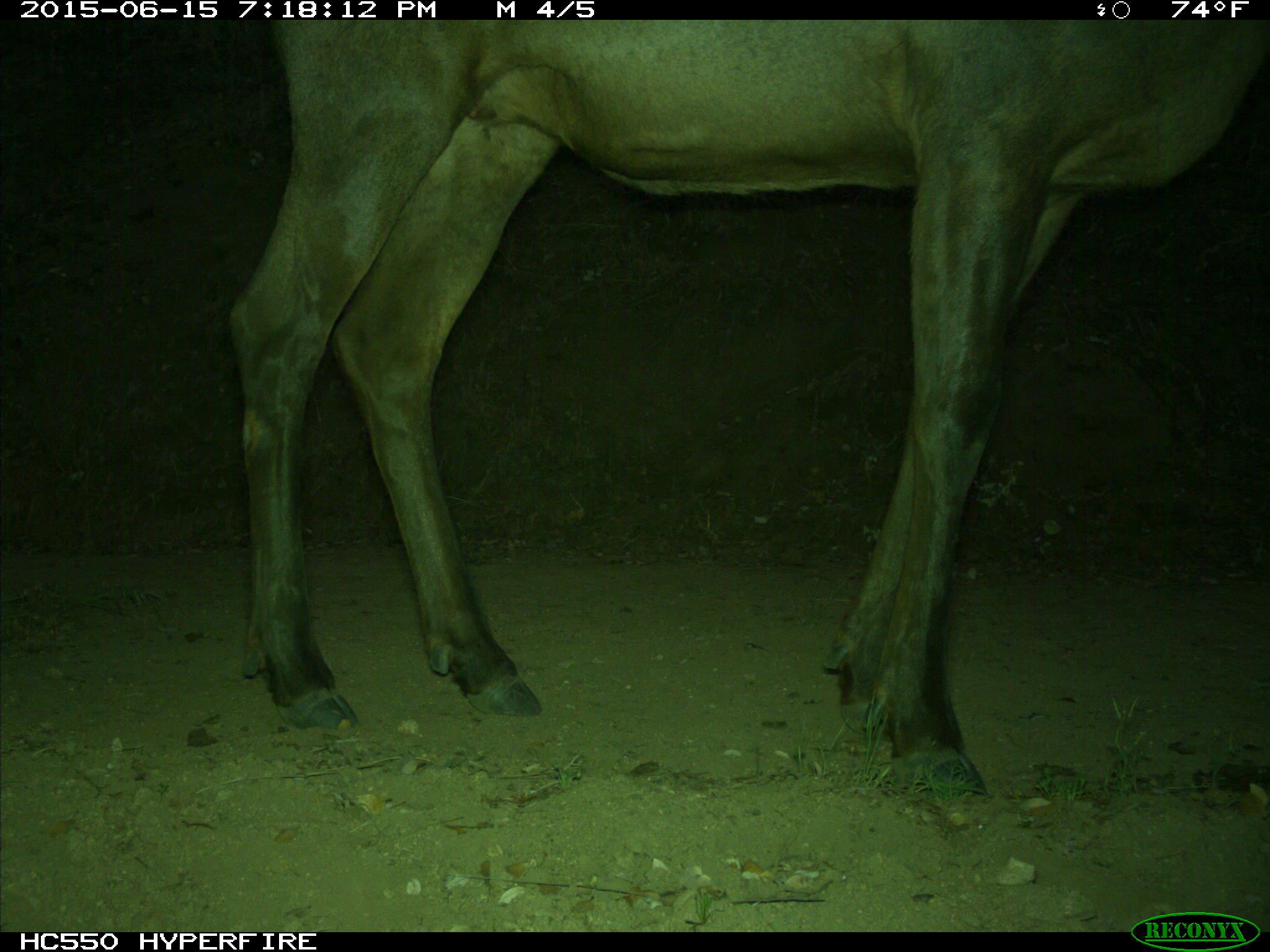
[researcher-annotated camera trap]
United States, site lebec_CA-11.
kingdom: Animalia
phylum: Chordata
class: Mammalia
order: Artiodactyla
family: Cervidae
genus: Cervus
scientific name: Cervus canadensis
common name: elk